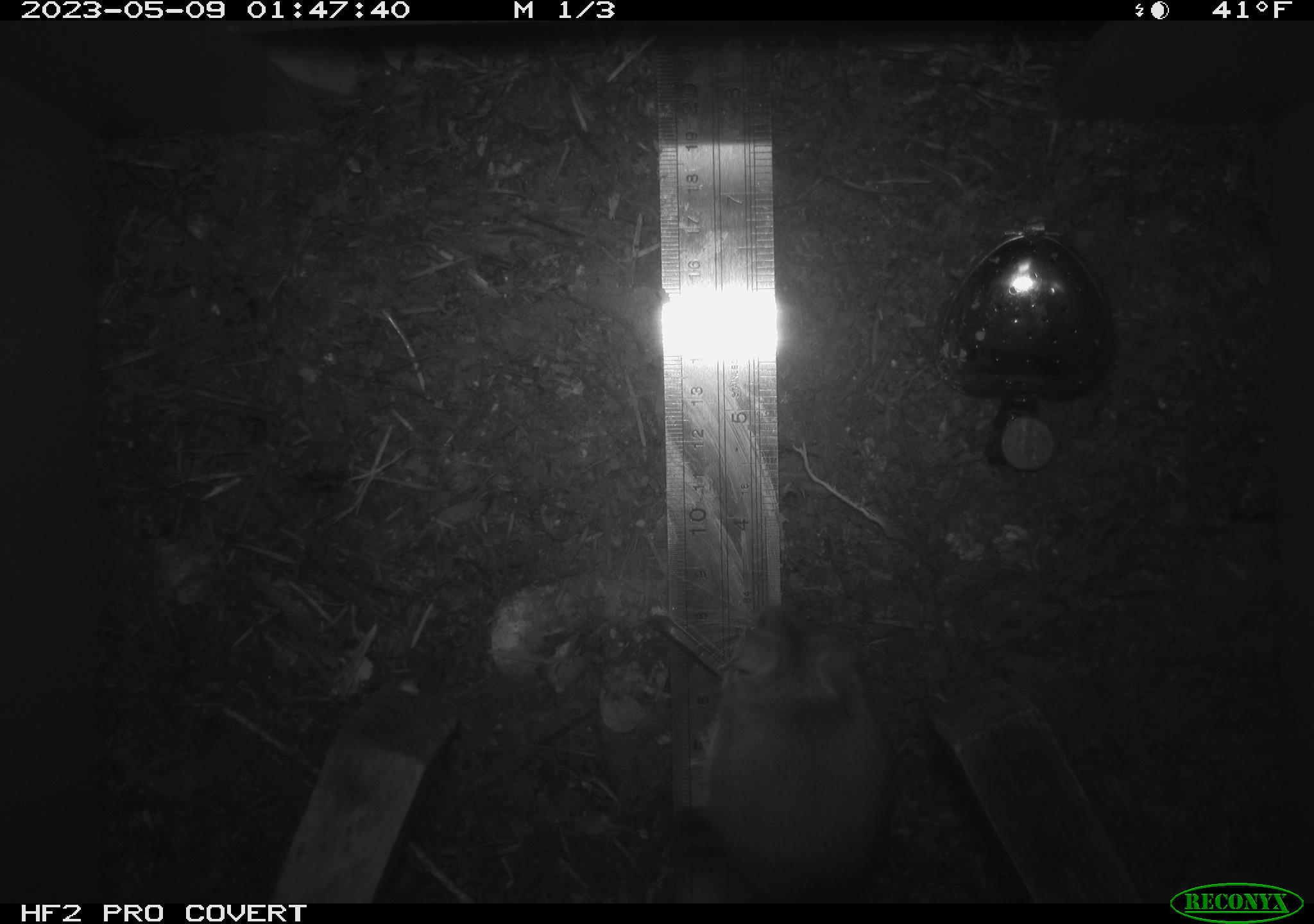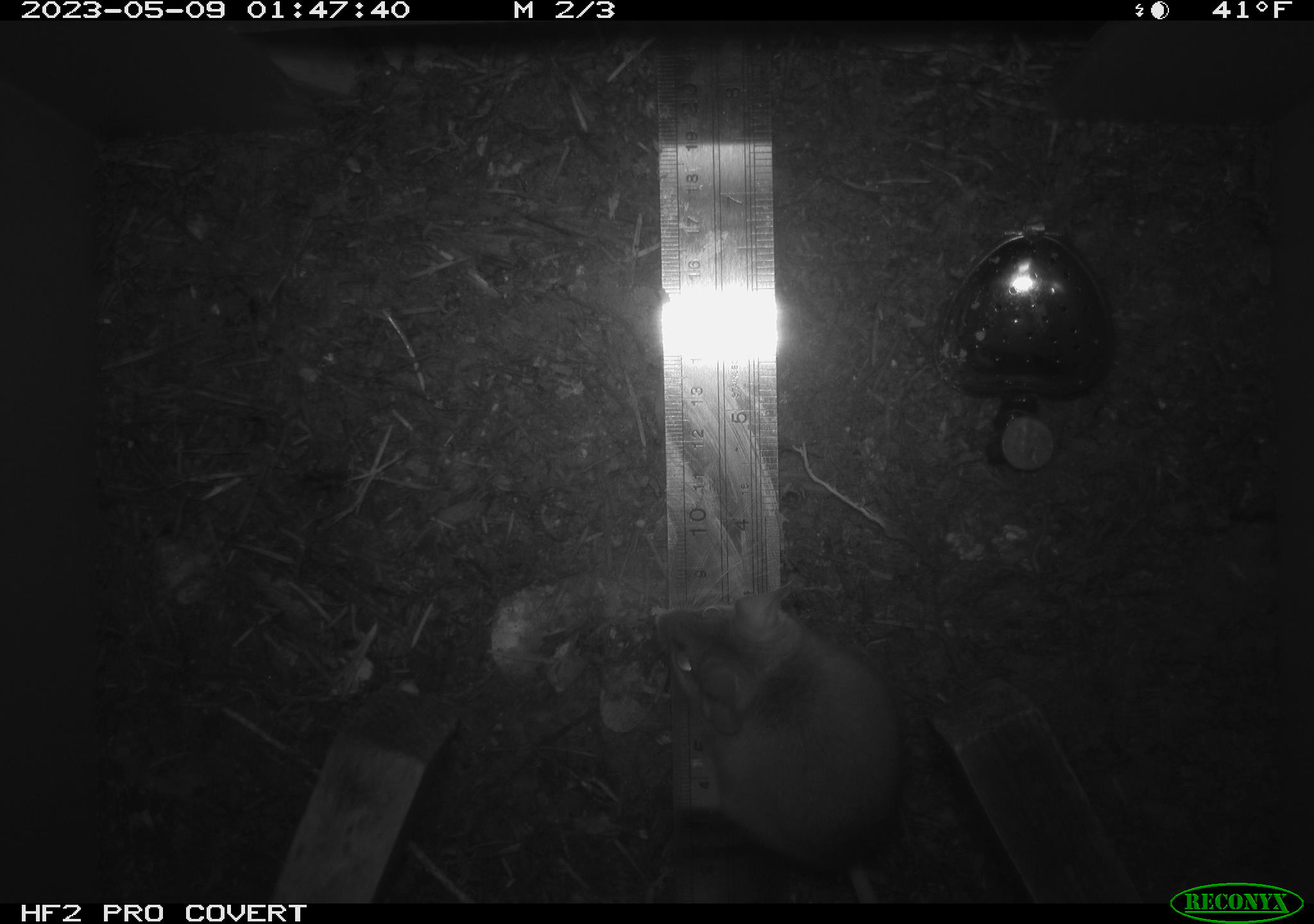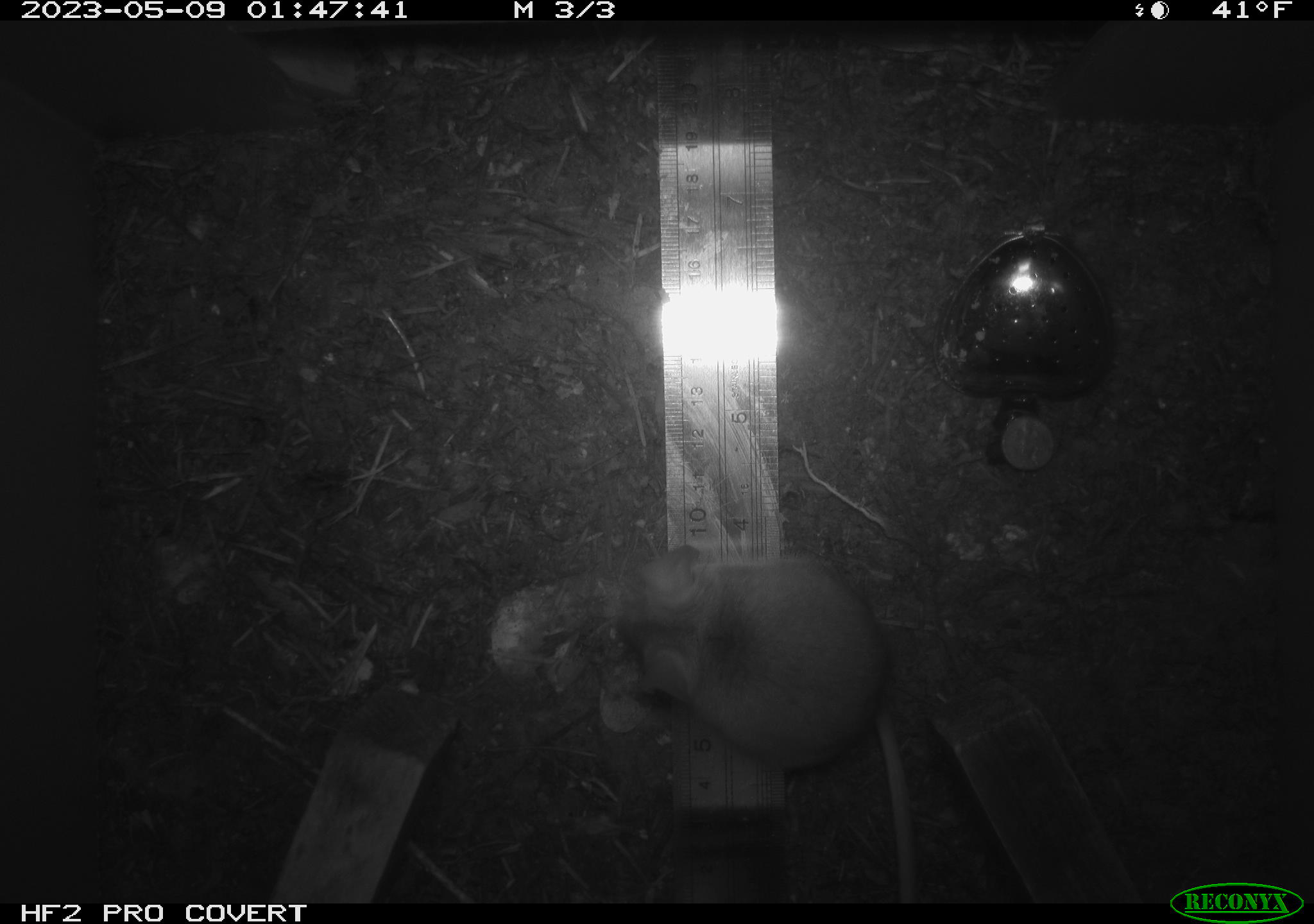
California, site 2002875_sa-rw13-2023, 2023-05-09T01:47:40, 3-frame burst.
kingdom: Animalia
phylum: Chordata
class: Mammalia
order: Rodentia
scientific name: Rodentia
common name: mouse species